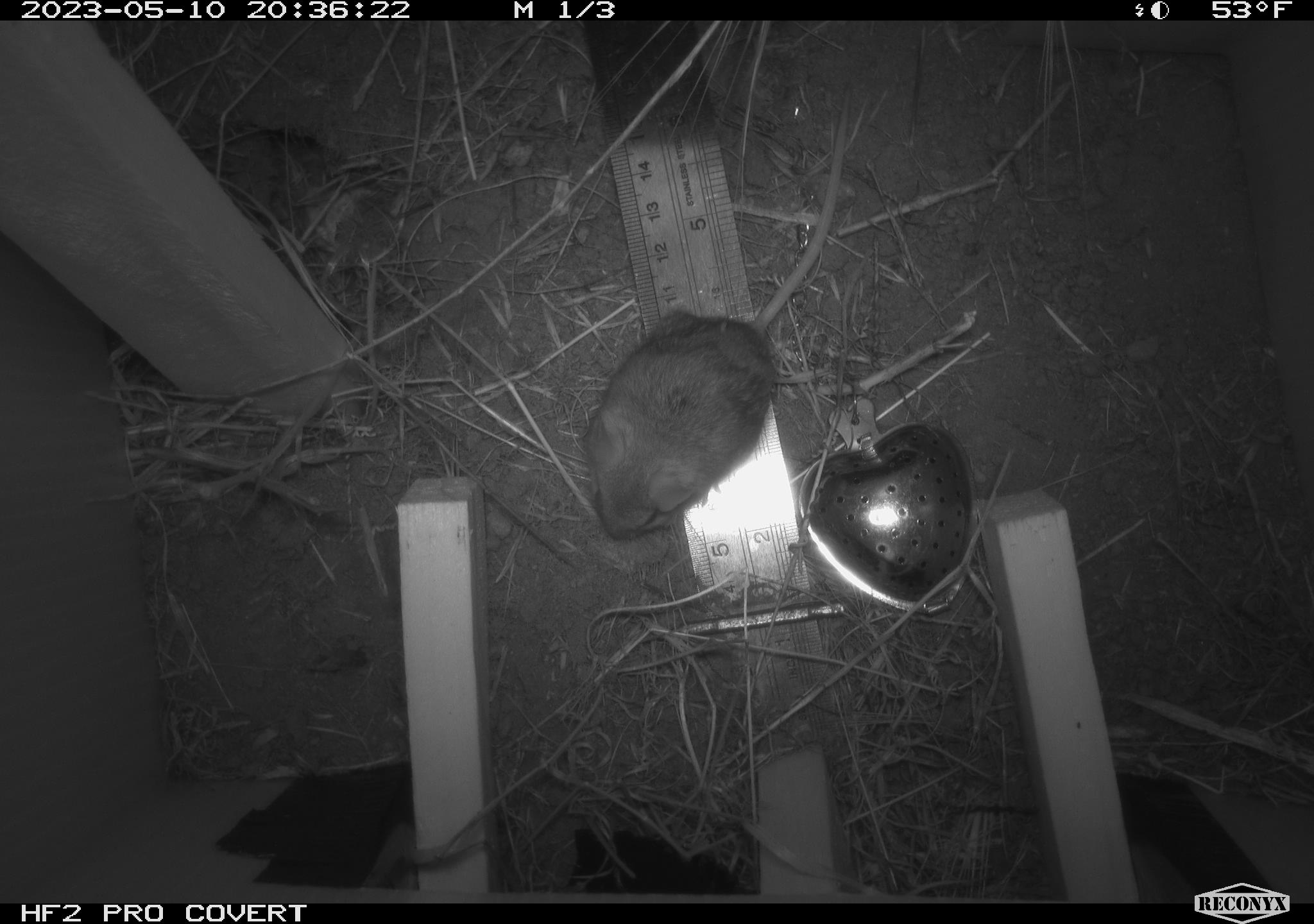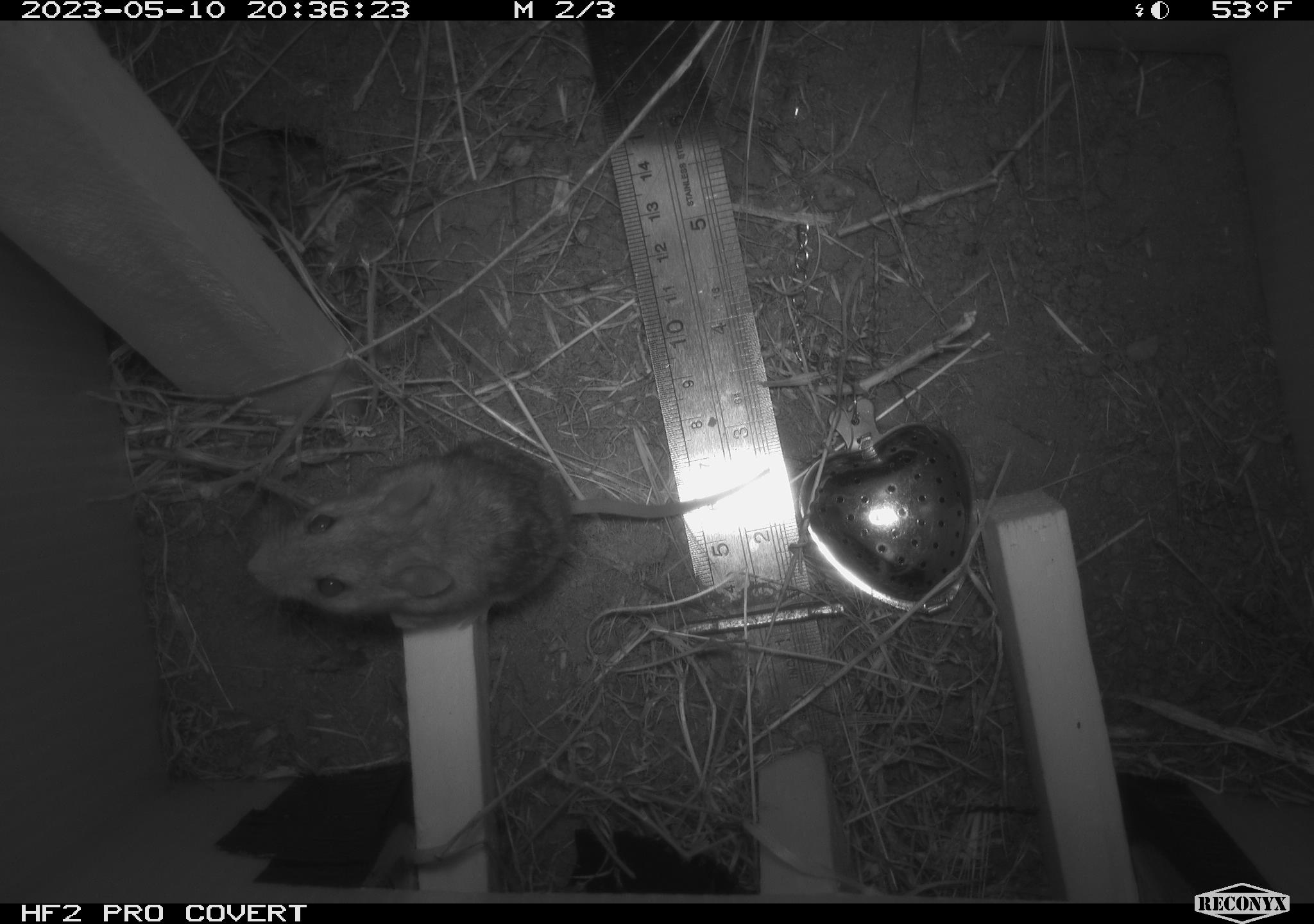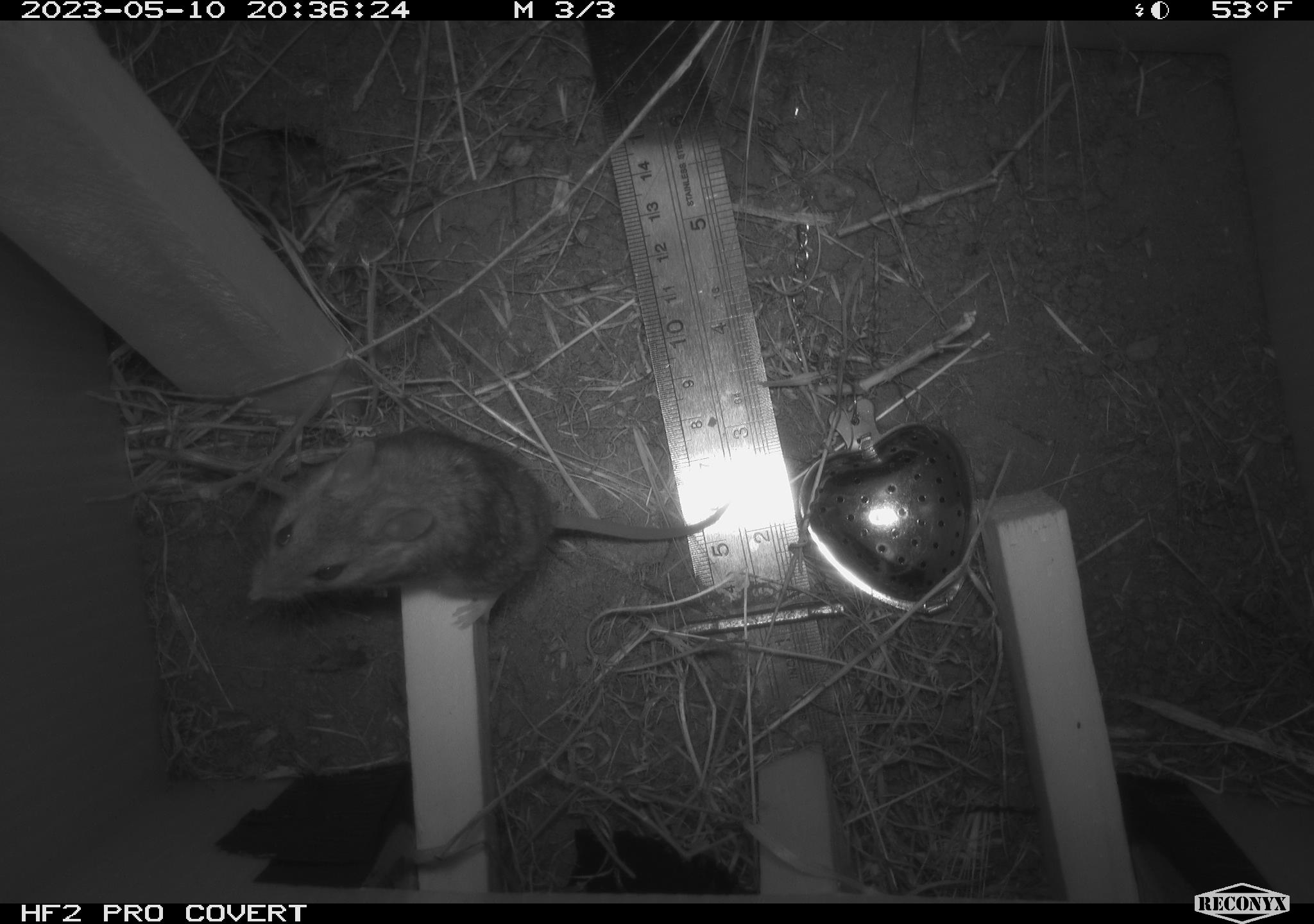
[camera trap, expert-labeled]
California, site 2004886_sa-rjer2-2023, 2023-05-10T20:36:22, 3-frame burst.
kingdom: Animalia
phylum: Chordata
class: Mammalia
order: Rodentia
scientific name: Rodentia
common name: mouse species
Mouse species (Rodentia).